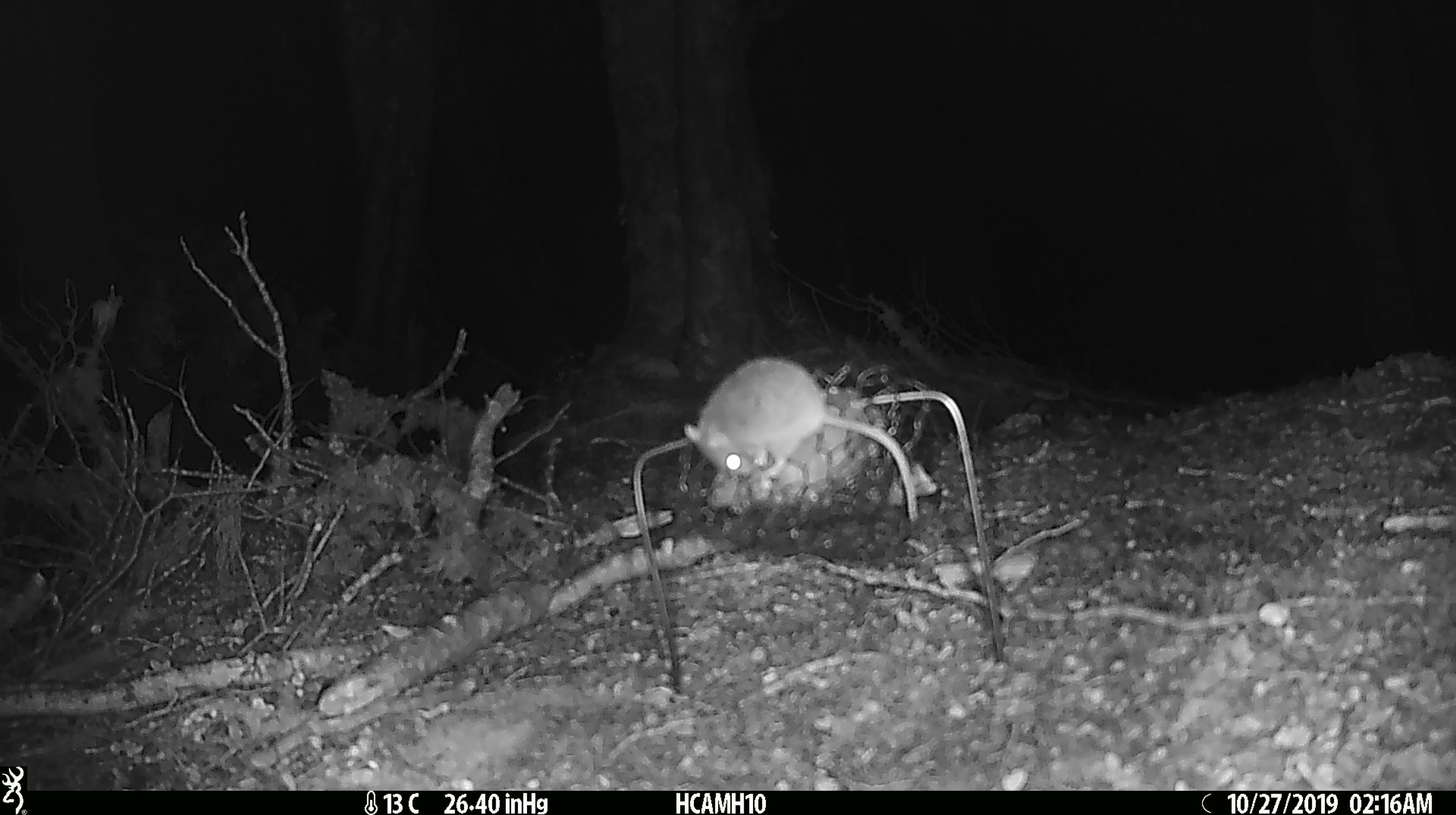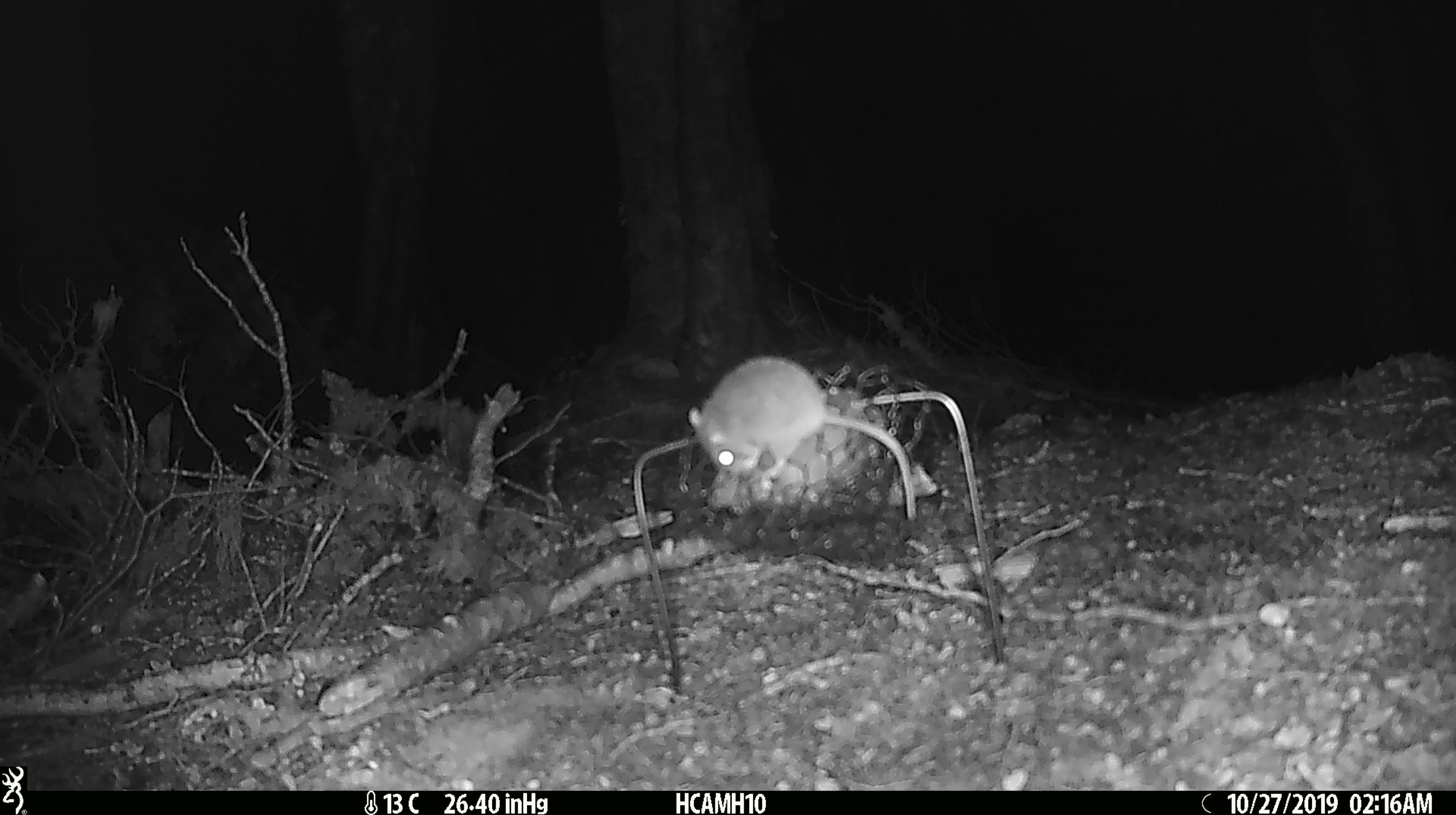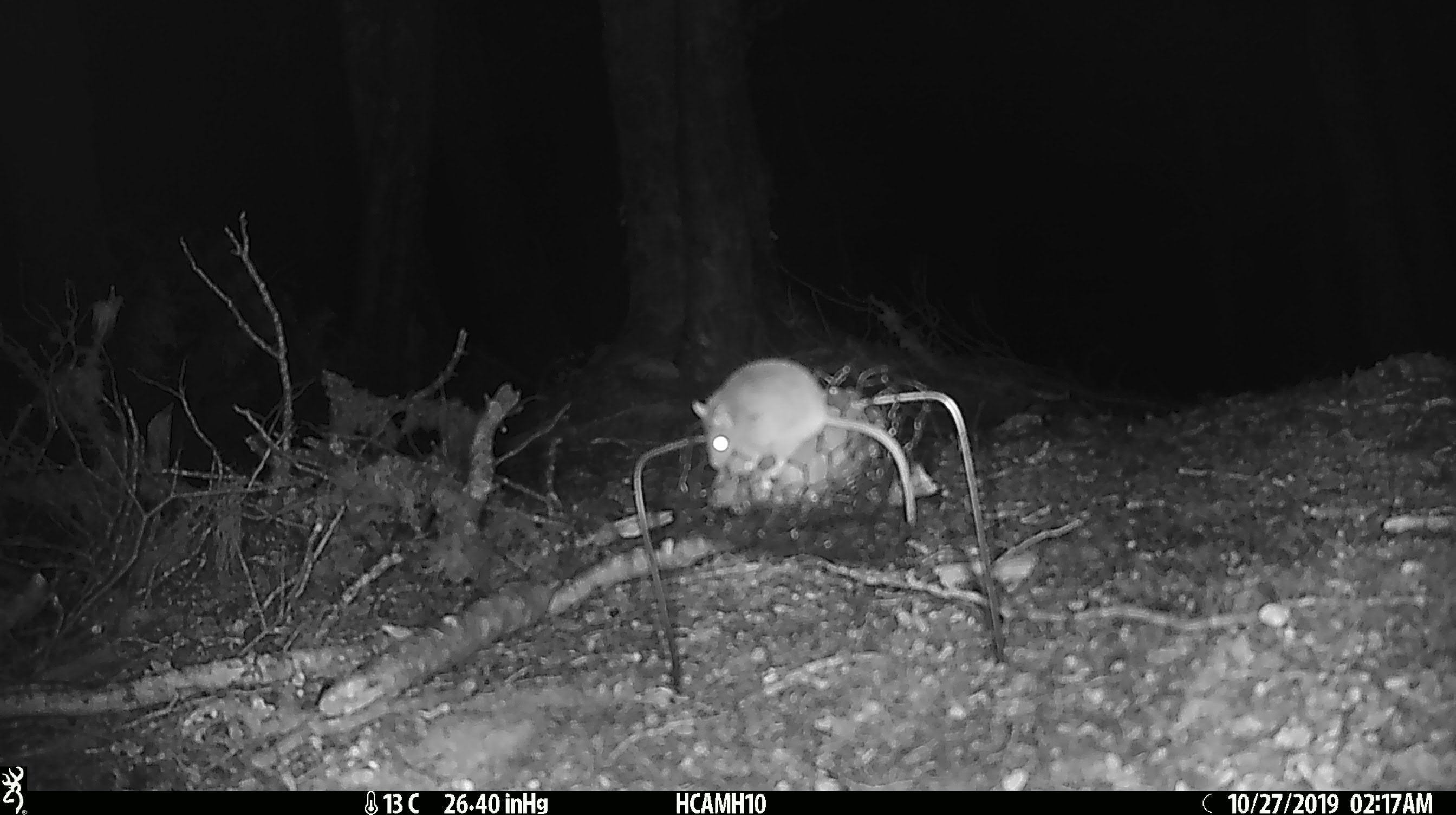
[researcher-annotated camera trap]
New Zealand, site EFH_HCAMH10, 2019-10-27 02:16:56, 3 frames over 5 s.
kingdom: Animalia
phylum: Chordata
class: Mammalia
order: Rodentia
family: Muridae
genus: Mus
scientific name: Mus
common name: mouse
Mouse (Mus).